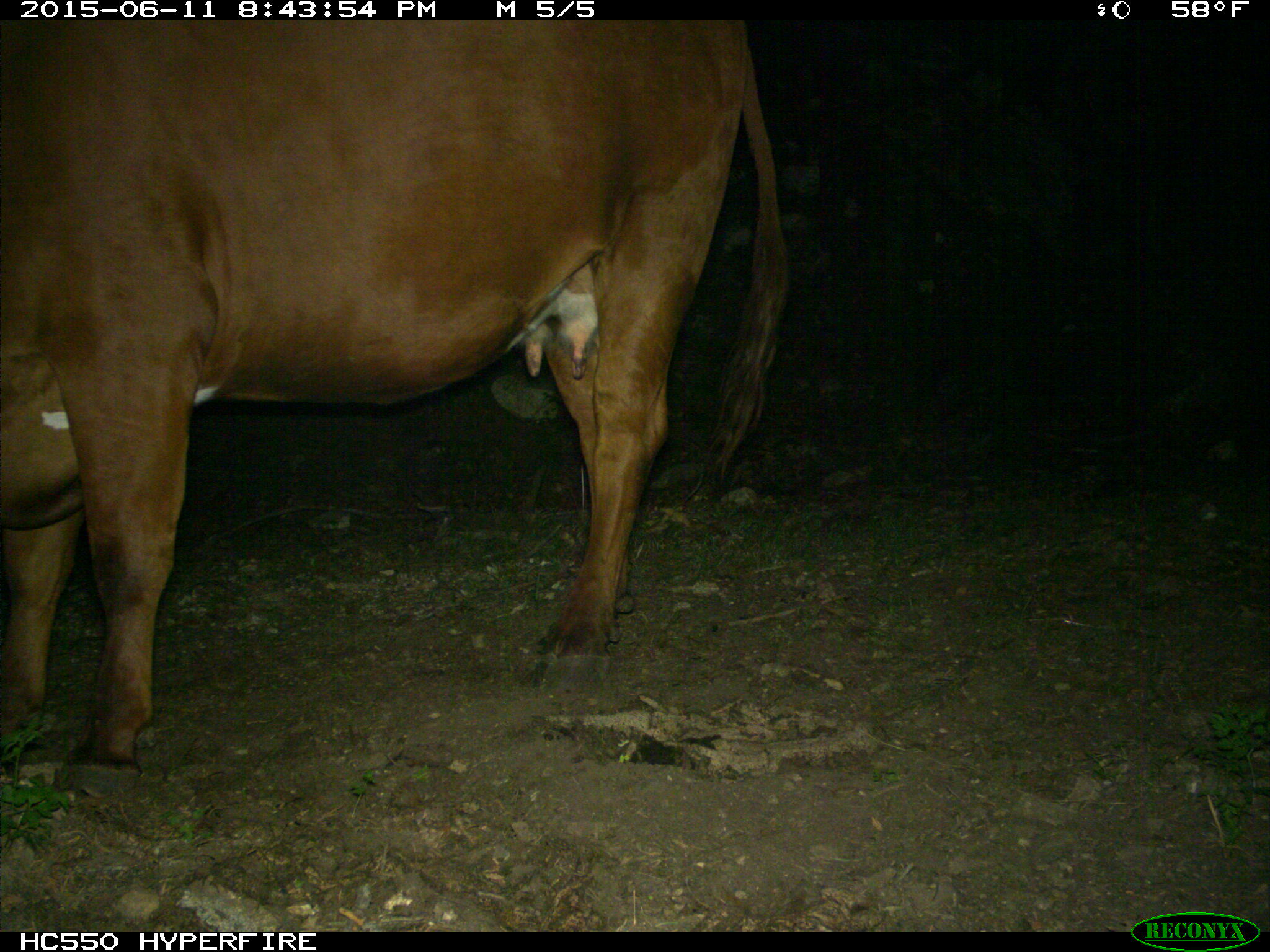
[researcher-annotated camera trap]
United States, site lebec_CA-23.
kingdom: Animalia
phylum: Chordata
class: Mammalia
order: Artiodactyla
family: Bovidae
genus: Bos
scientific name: Bos taurus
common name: domestic cow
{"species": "Bos taurus (domestic cow)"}